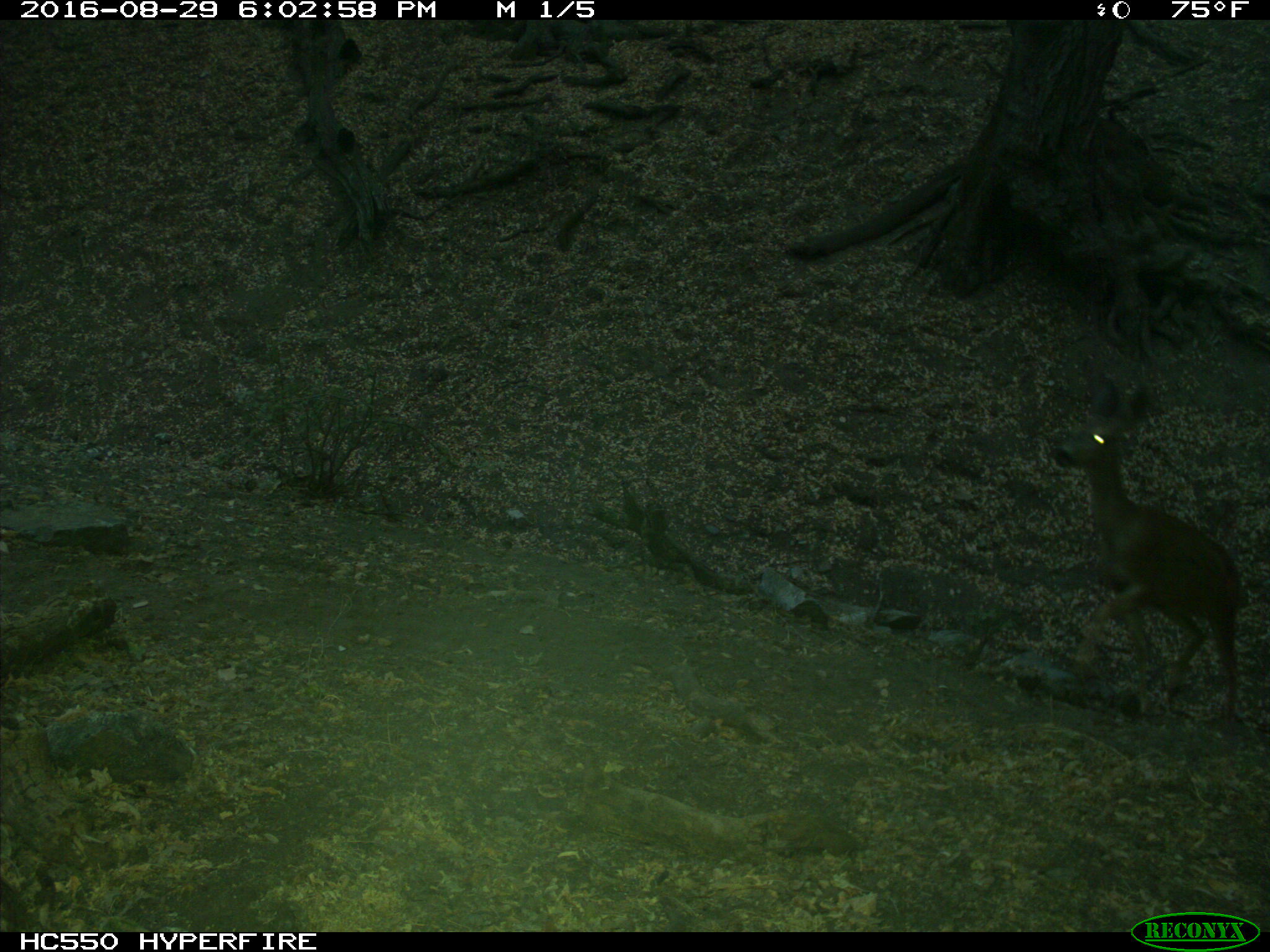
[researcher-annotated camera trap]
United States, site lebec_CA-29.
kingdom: Animalia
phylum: Chordata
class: Mammalia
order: Artiodactyla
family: Cervidae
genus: Odocoileus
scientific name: Odocoileus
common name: deer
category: unidentified deer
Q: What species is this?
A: Unidentified deer (deer) (Odocoileus).